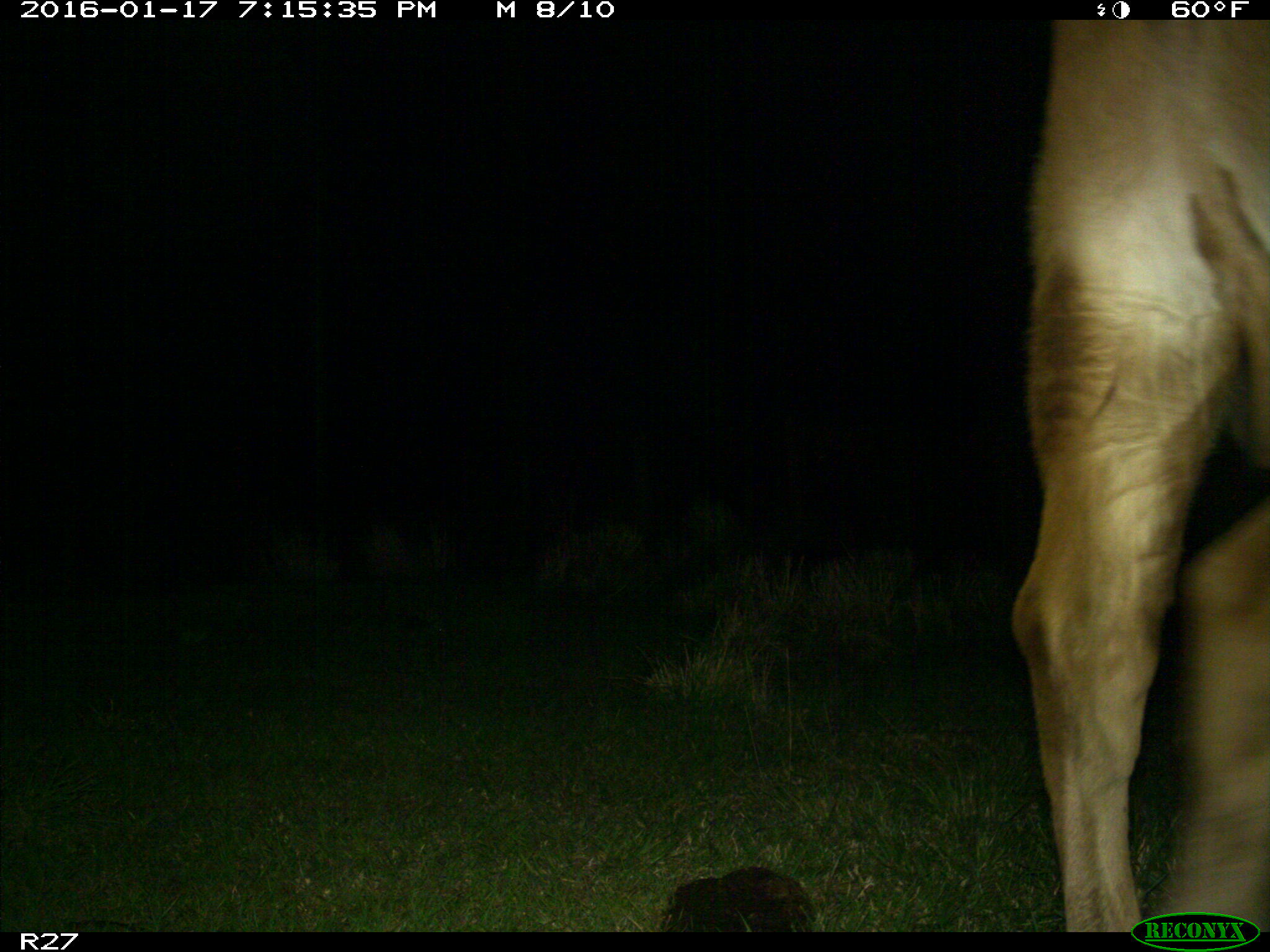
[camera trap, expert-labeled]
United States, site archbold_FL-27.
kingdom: Animalia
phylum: Chordata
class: Mammalia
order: Artiodactyla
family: Bovidae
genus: Bos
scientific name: Bos taurus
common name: domestic cow